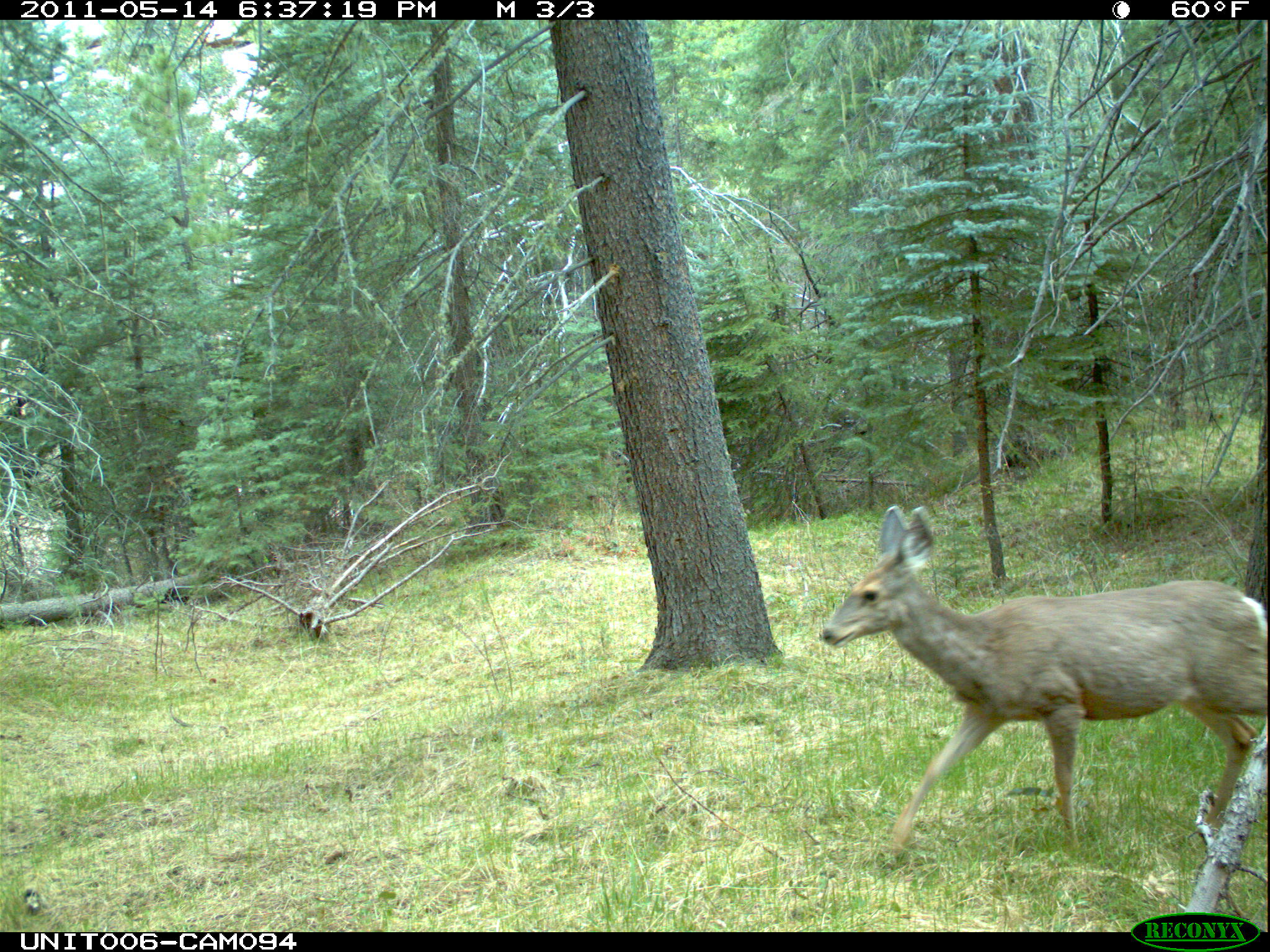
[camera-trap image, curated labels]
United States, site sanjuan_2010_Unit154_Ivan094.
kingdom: Animalia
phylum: Chordata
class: Mammalia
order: Artiodactyla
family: Cervidae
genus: Odocoileus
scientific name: Odocoileus hemionus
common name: mule deer